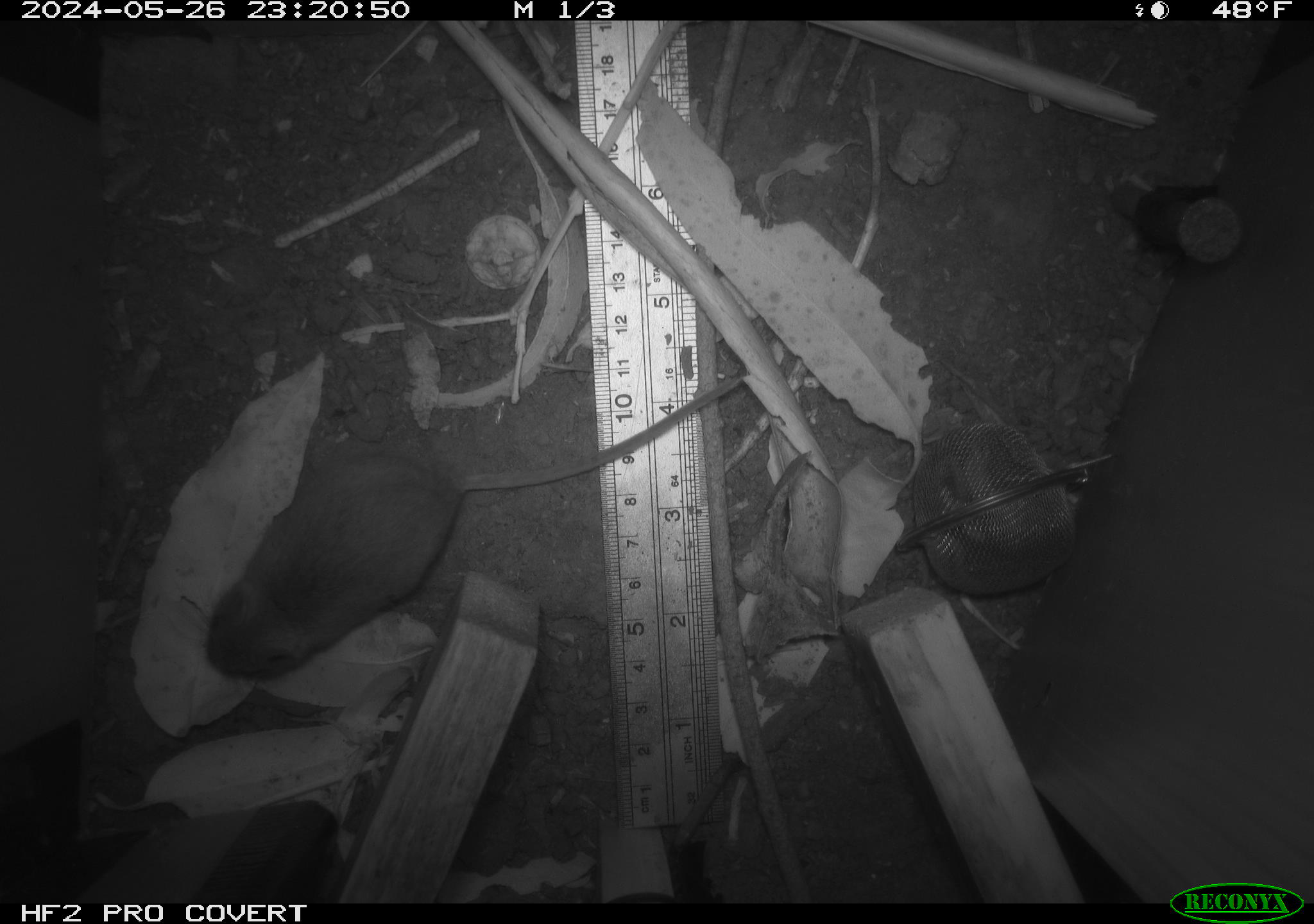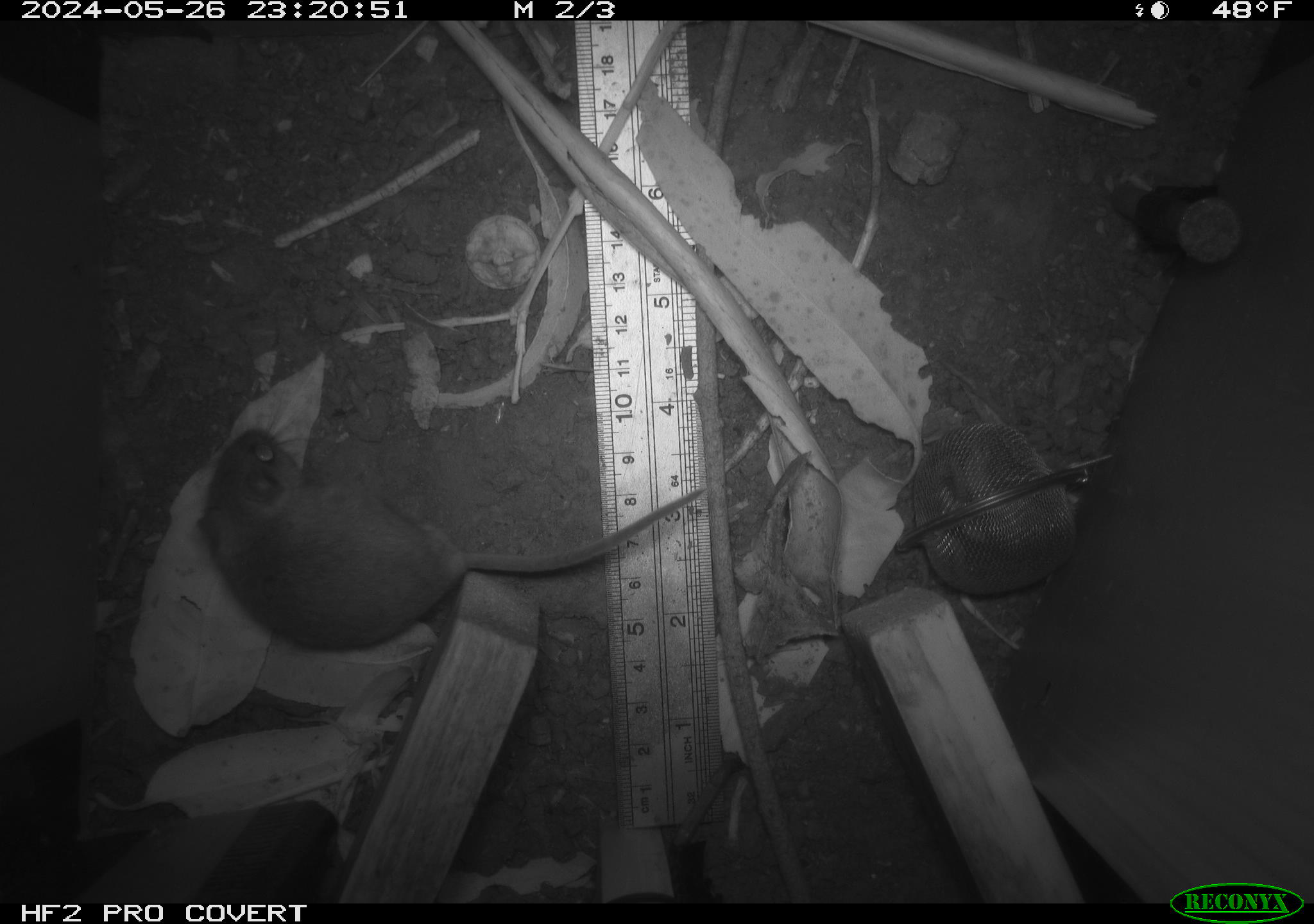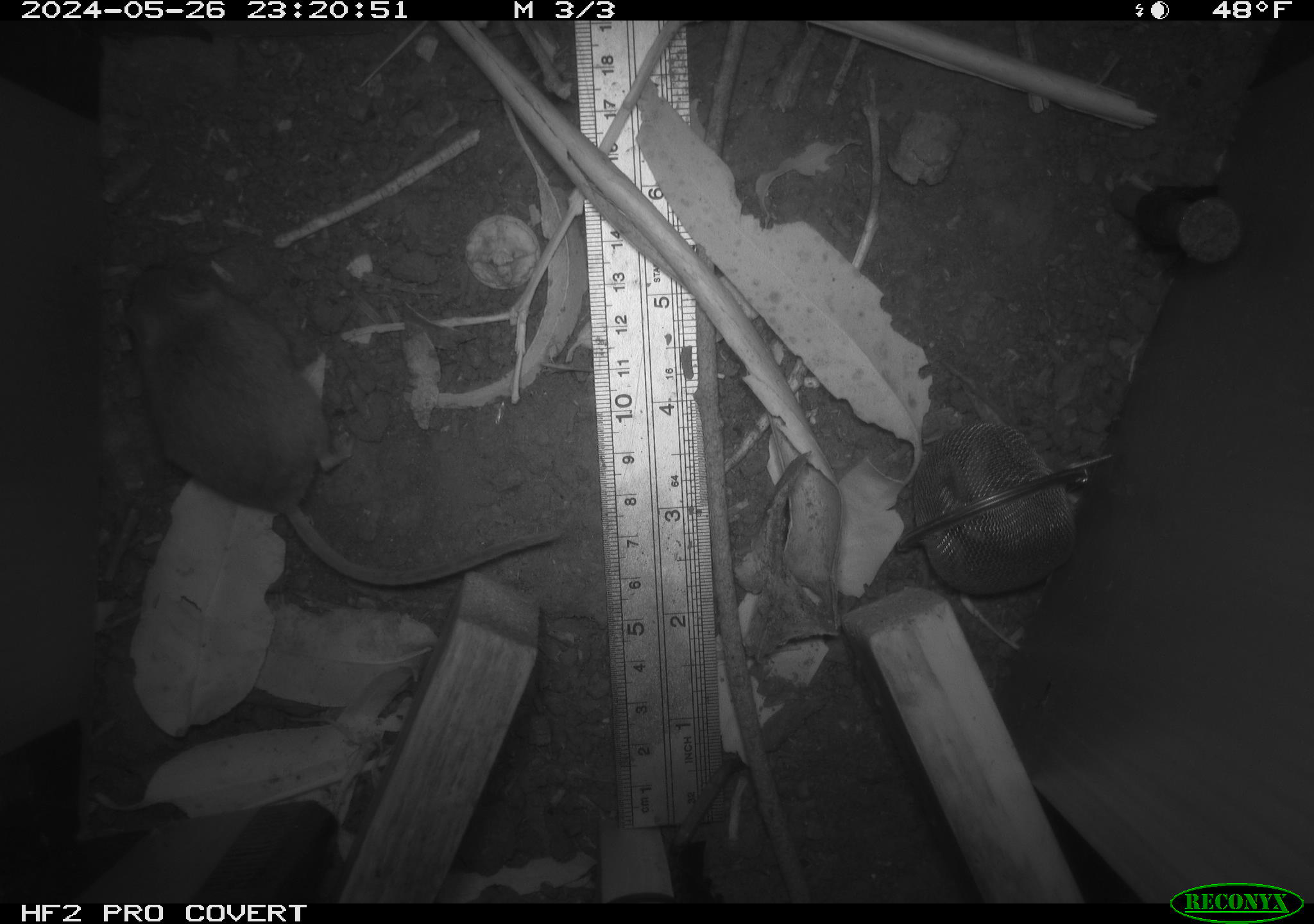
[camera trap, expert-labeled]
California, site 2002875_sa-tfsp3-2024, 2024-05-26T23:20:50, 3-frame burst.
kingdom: Animalia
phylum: Chordata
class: Mammalia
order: Rodentia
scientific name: Rodentia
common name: rodent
Rodent (Rodentia).